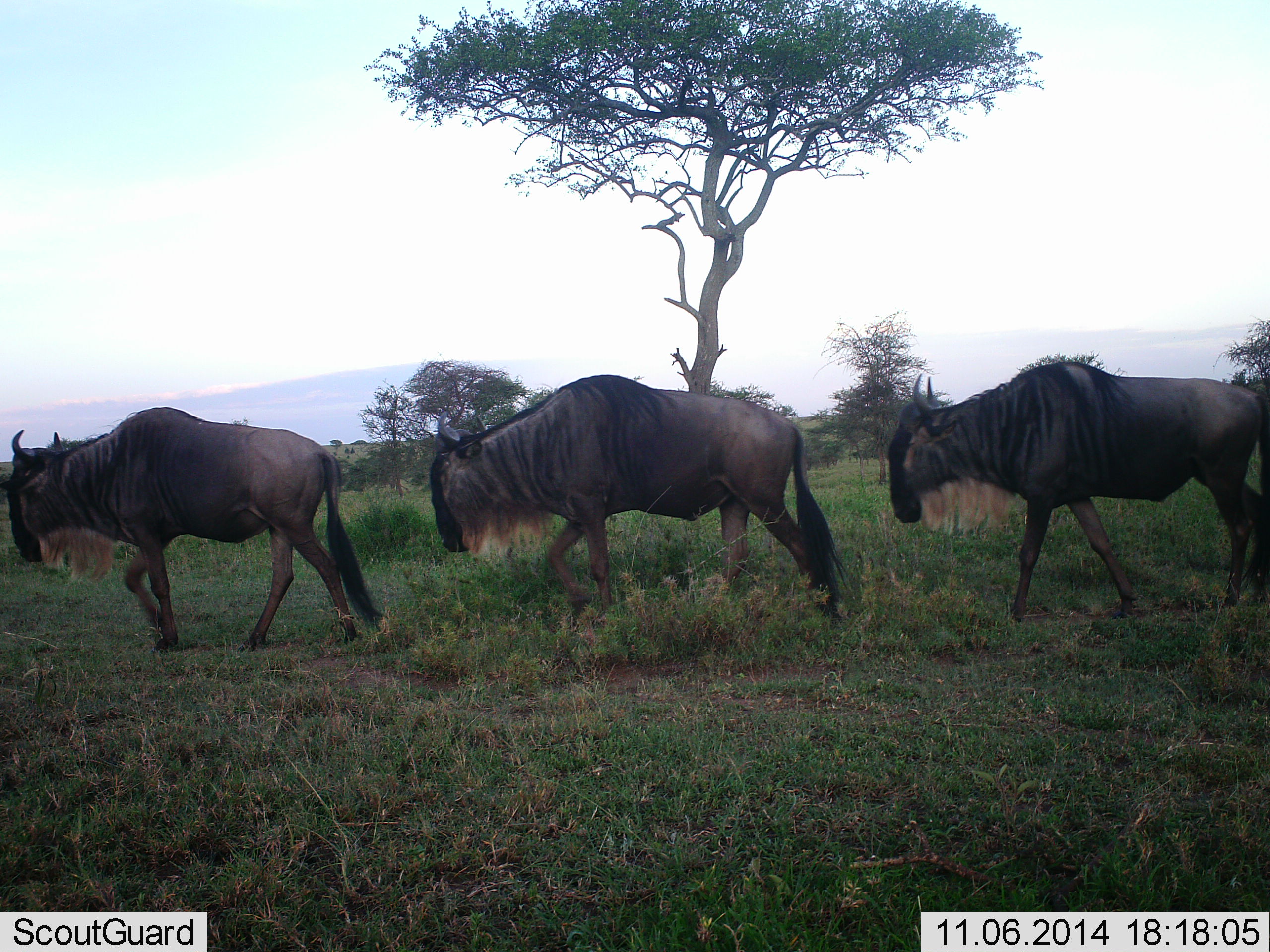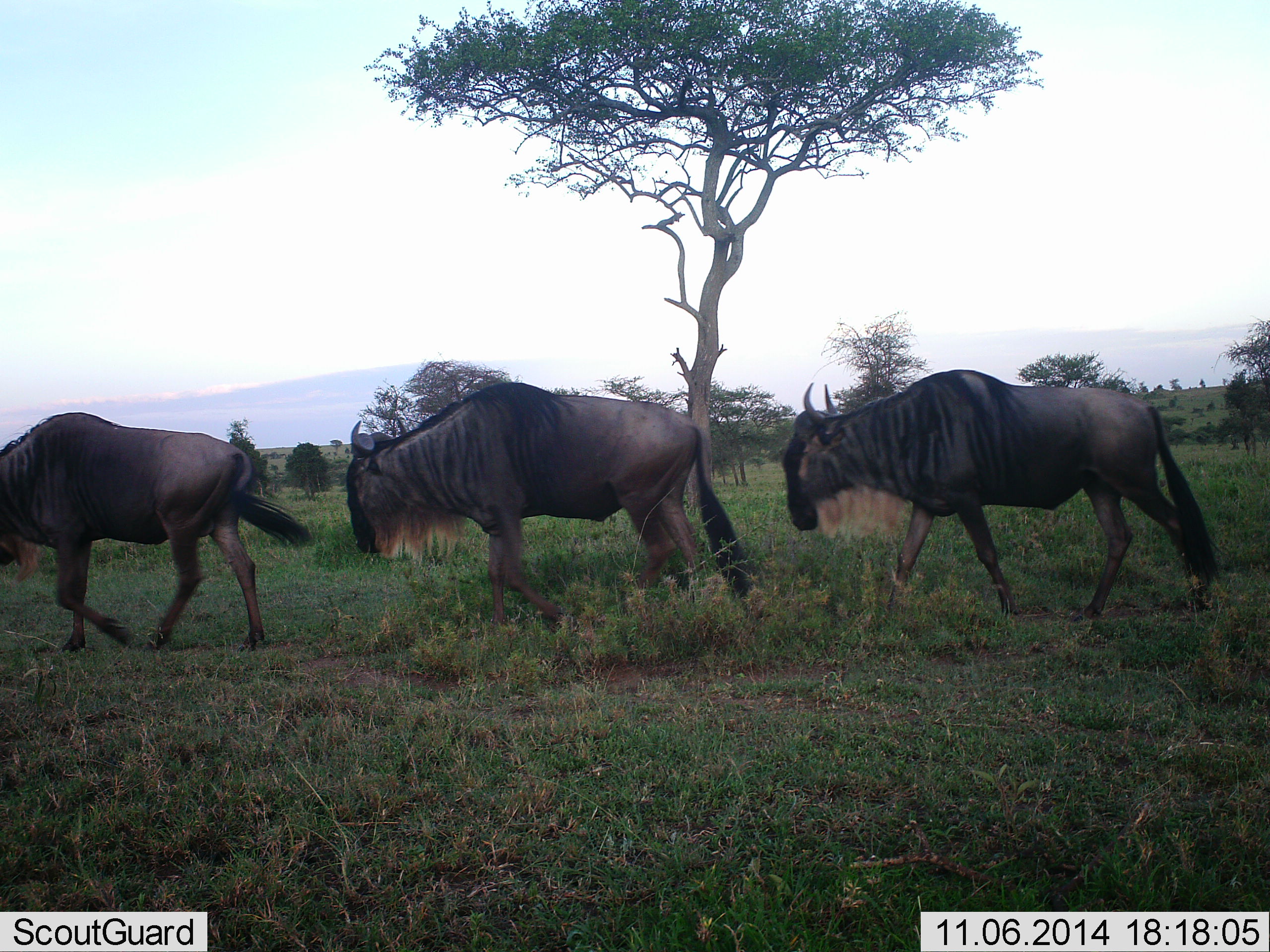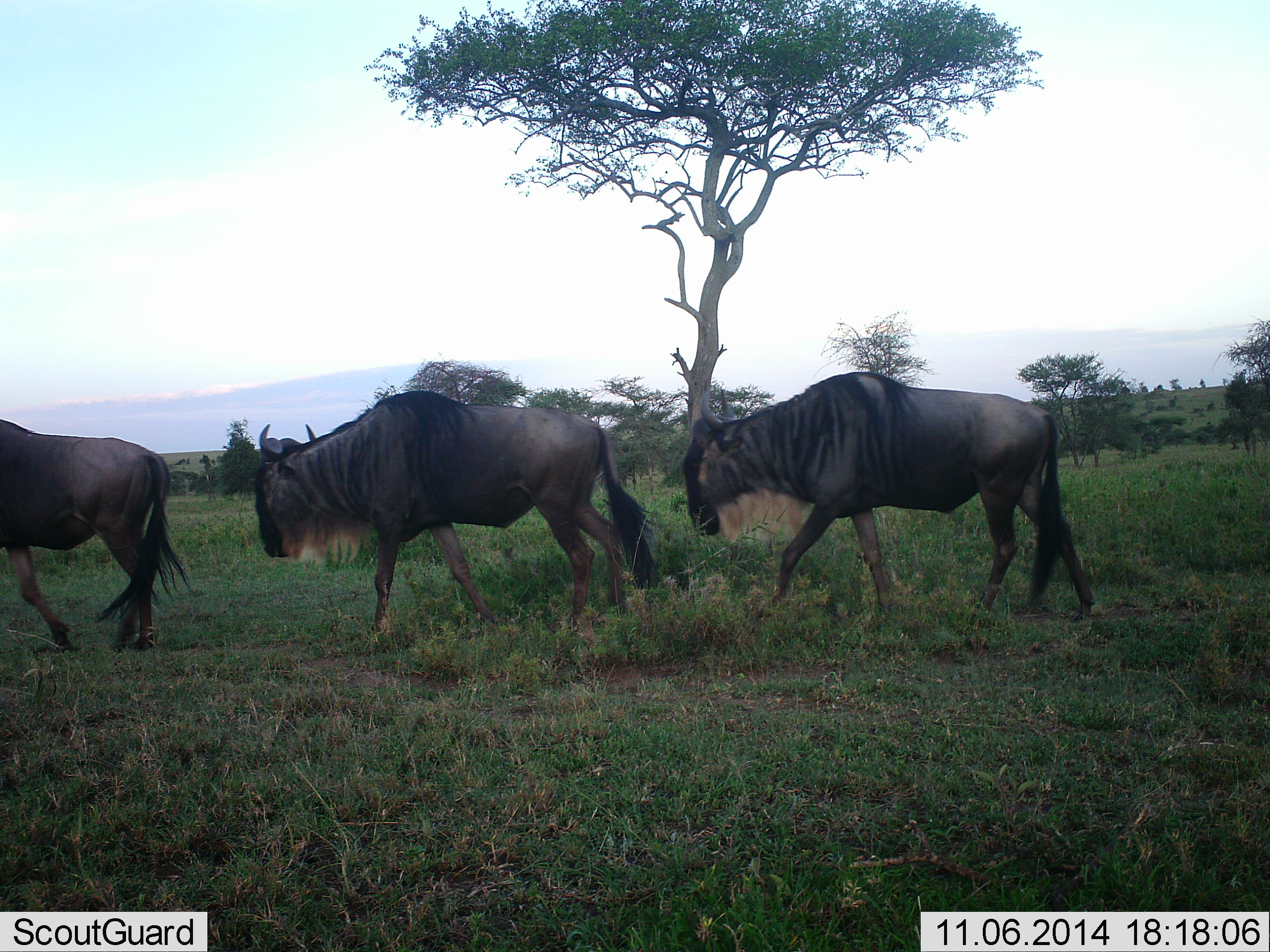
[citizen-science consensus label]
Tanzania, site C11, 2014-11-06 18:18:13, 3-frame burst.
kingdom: Animalia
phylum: Chordata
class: Mammalia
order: Artiodactyla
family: Bovidae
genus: Connochaetes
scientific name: Connochaetes taurinus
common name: blue wildebeest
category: wildebeest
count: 3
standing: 10%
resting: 0%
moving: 90%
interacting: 0%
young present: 0%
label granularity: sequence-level